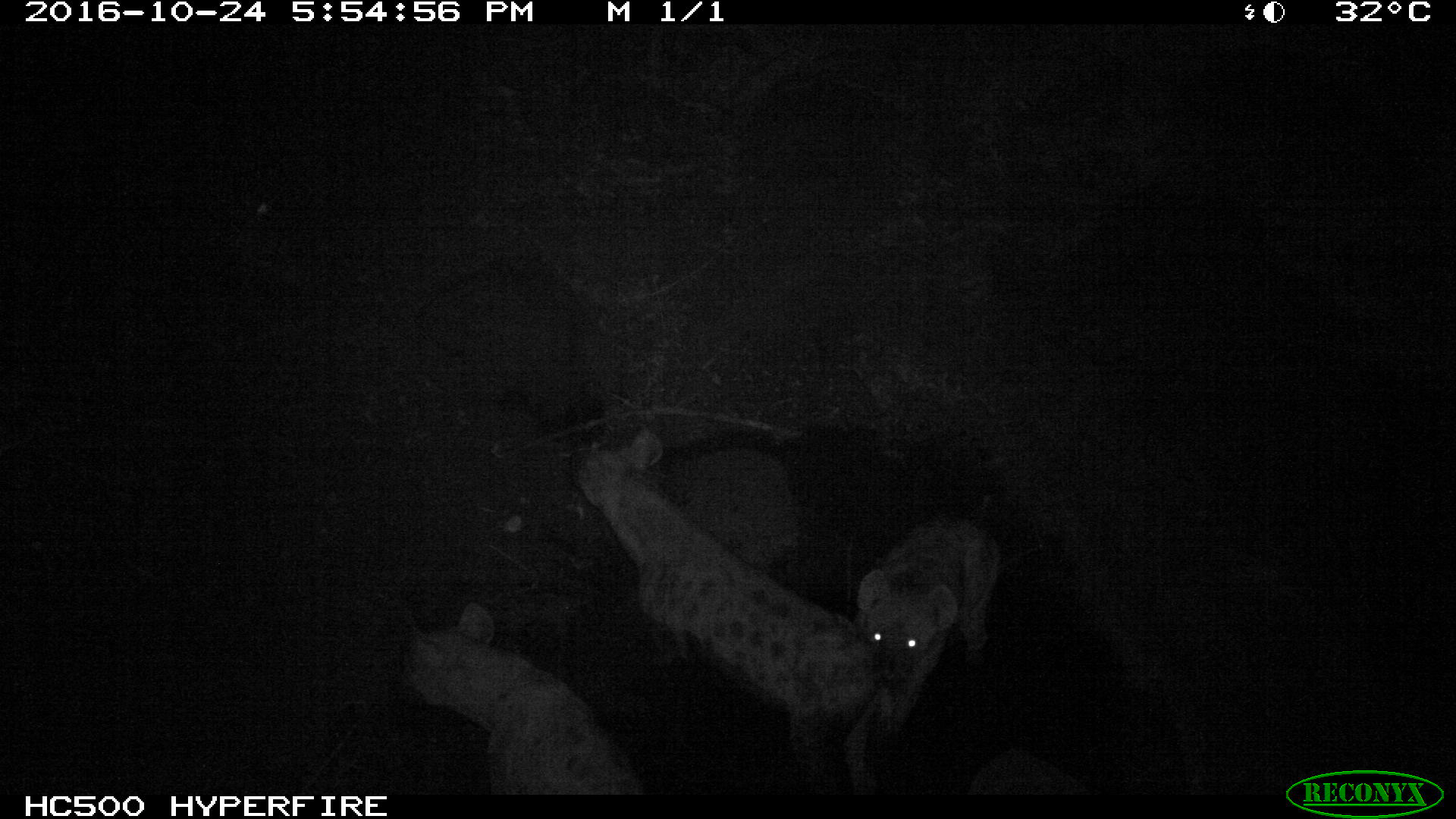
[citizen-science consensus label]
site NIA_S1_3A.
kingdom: Animalia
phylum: Chordata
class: Mammalia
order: Carnivora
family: Hyaenidae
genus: Crocuta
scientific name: Crocuta crocuta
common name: spotted hyena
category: hyenaspotted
Hyenaspotted (spotted hyena) (Crocuta crocuta), count 3. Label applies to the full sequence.